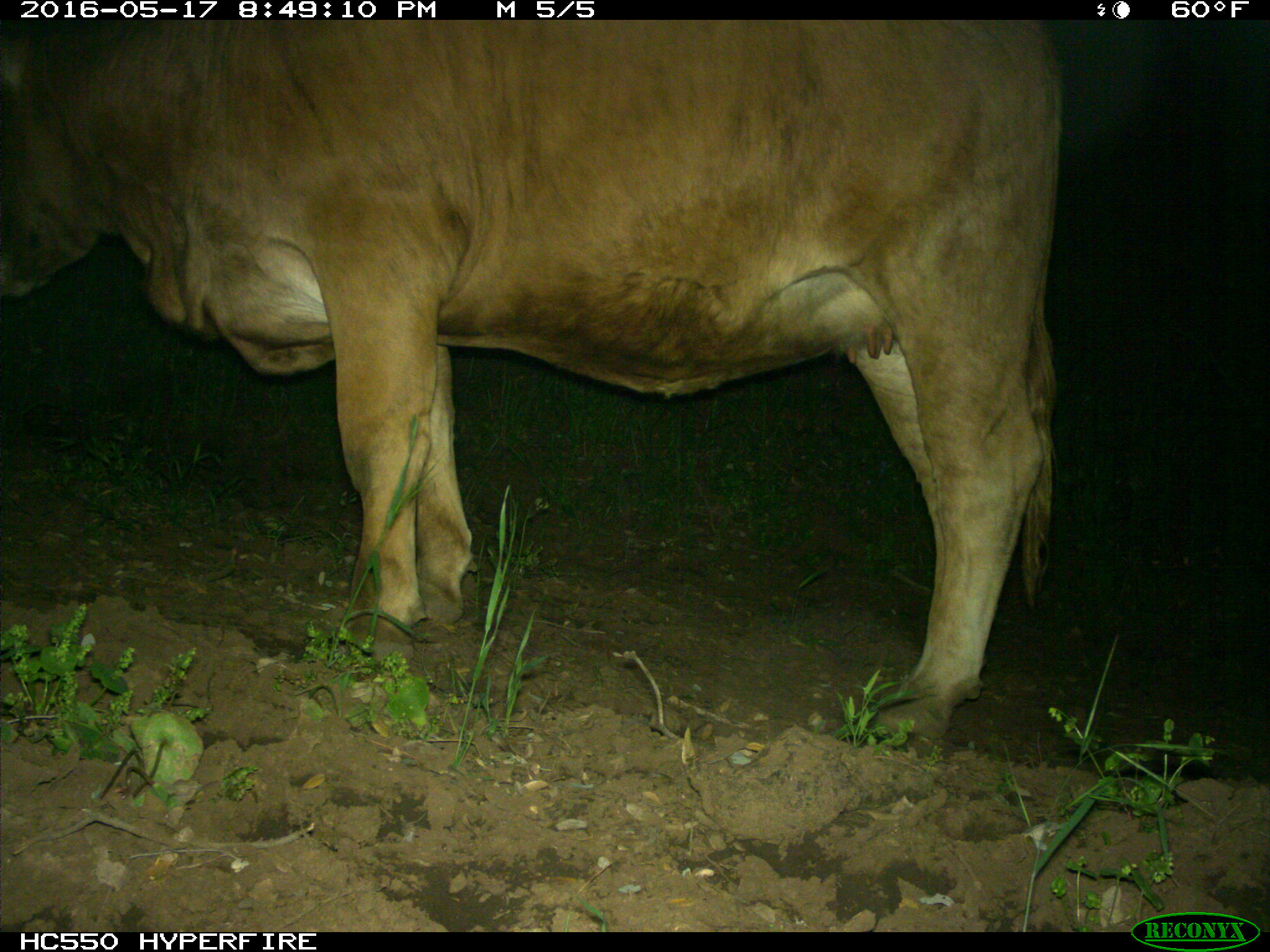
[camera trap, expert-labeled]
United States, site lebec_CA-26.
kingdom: Animalia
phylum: Chordata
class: Mammalia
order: Artiodactyla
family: Bovidae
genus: Bos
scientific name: Bos taurus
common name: domestic cow